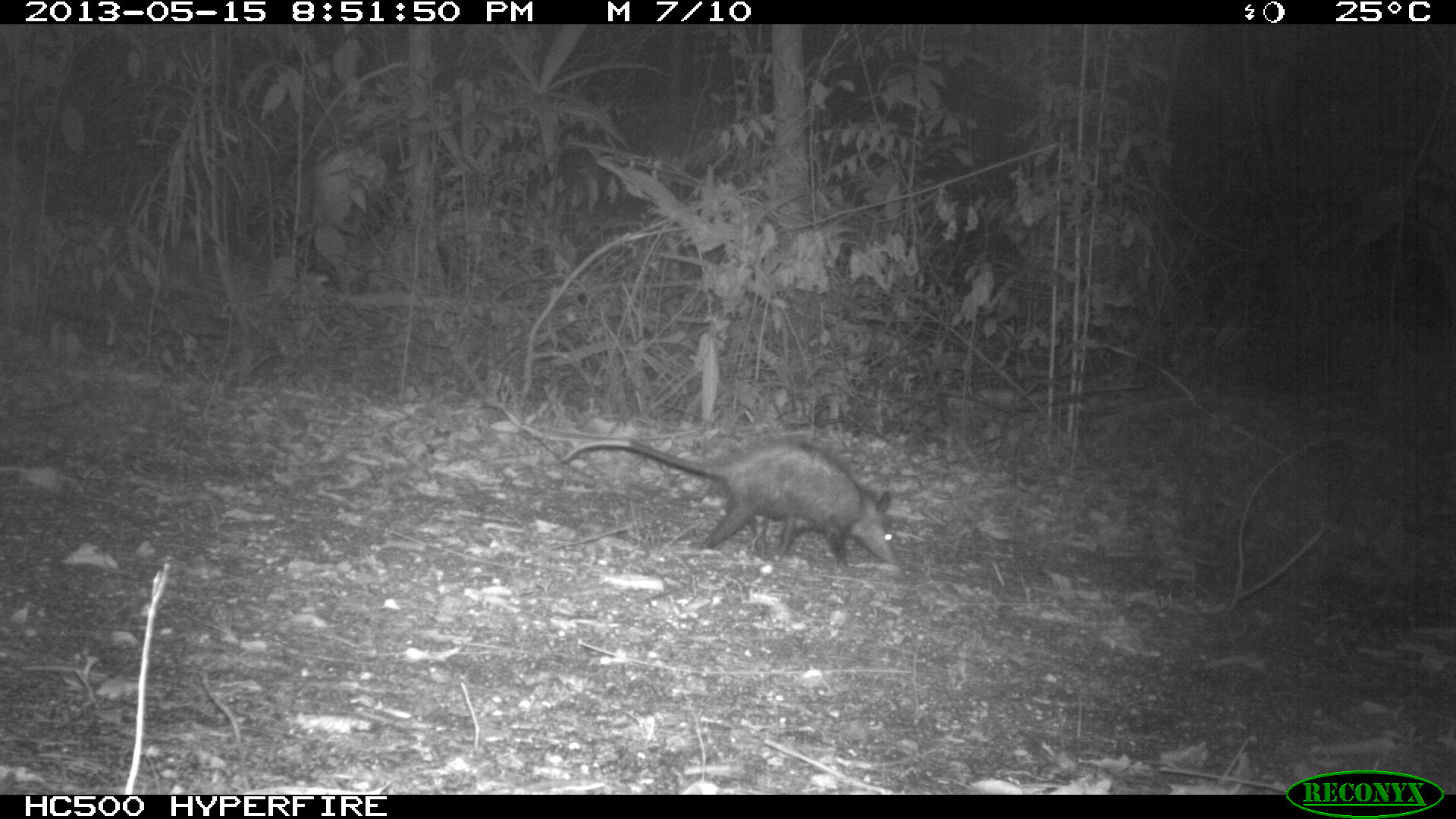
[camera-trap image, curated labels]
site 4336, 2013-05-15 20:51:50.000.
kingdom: Animalia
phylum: Chordata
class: Mammalia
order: Didelphimorphia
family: Didelphidae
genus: Didelphis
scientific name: Didelphis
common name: american opossums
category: didelphis sp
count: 1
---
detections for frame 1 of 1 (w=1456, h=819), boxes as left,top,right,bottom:
didelphis sp: 558,436,899,570